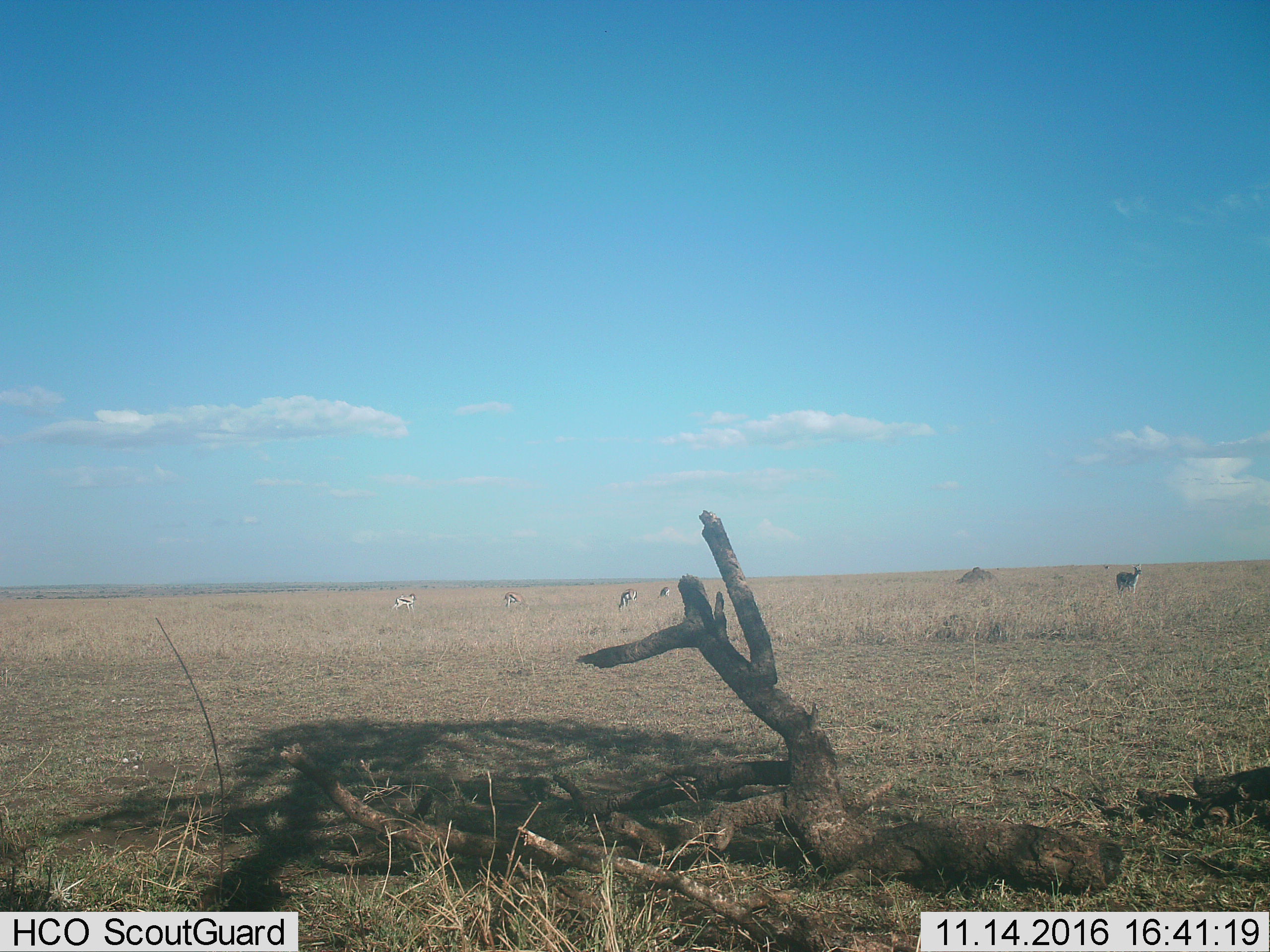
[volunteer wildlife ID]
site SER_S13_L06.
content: unidentified animal